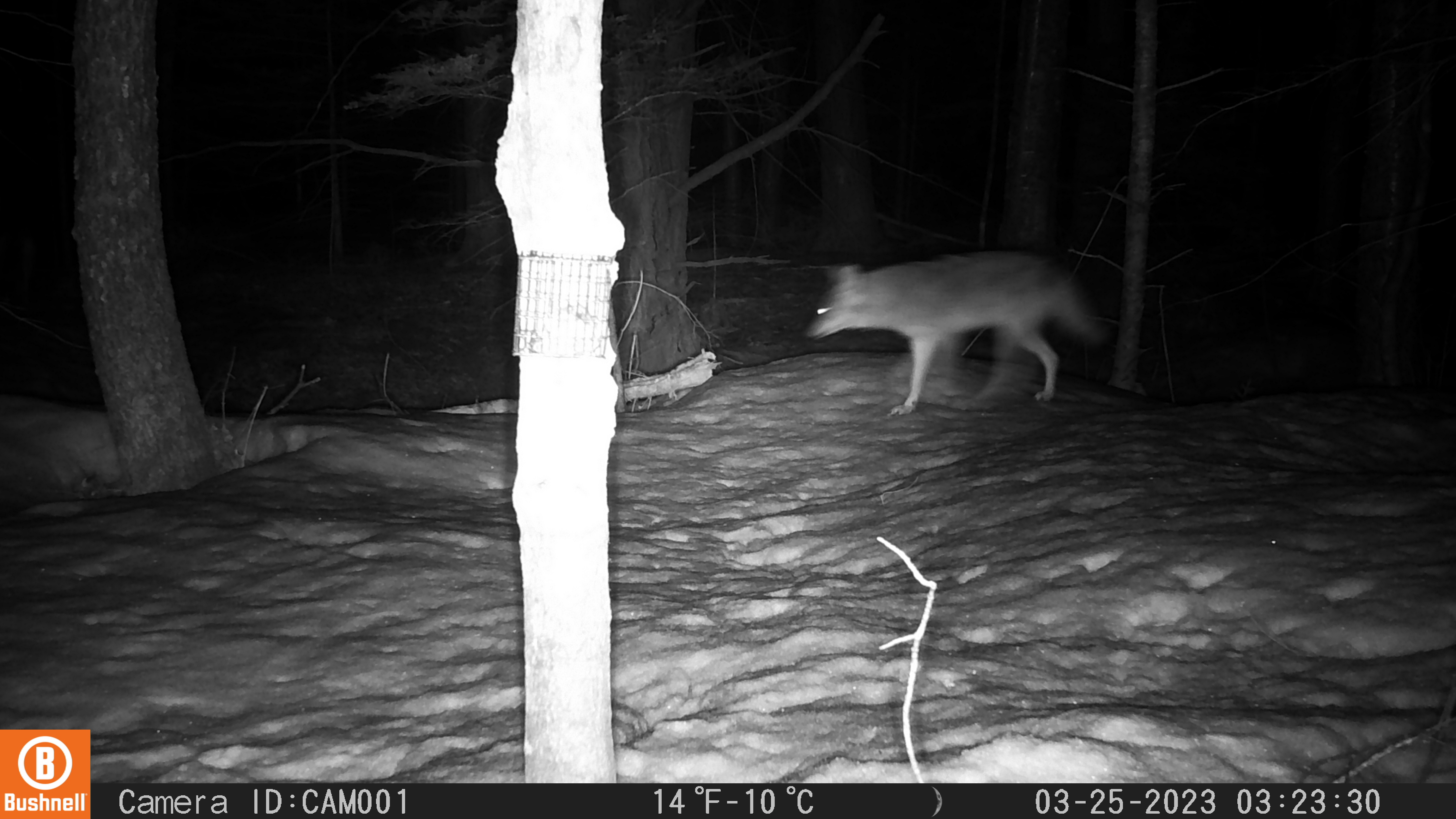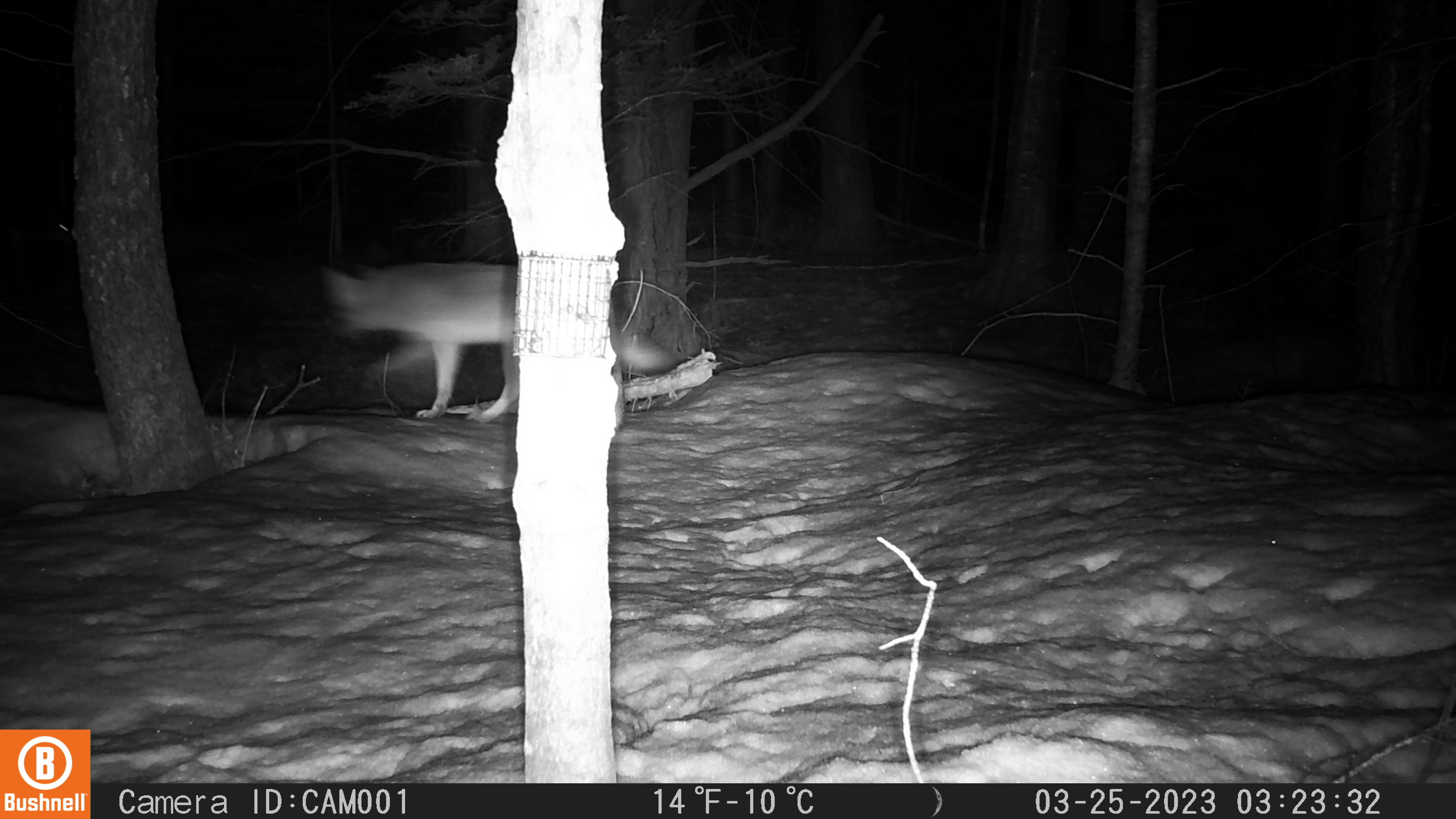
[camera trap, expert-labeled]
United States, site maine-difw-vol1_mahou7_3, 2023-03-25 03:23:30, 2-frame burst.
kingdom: Animalia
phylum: Chordata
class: Mammalia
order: Carnivora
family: Canidae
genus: Canis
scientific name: Canis latrans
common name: coyote